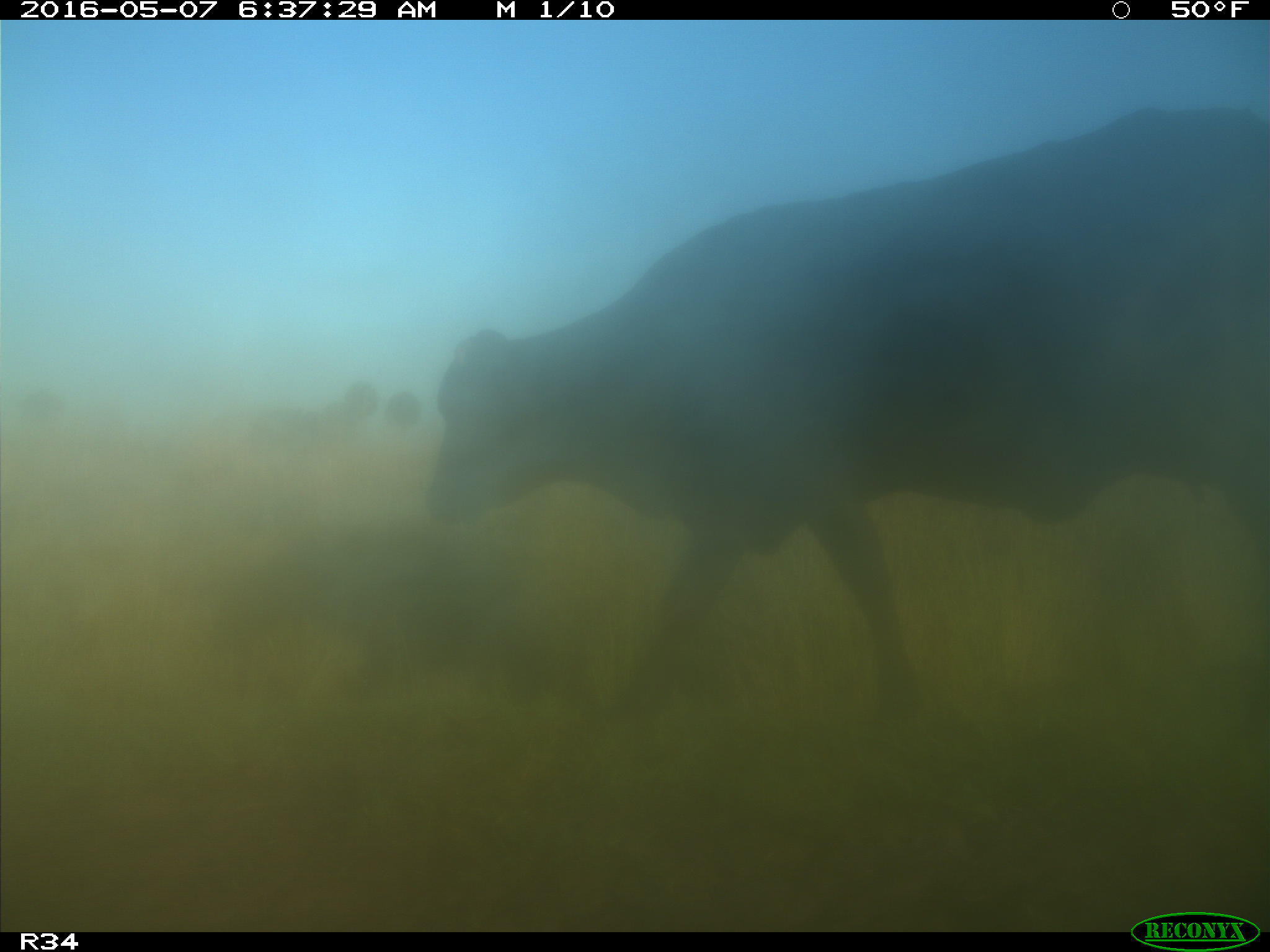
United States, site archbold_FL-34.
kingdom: Animalia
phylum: Chordata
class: Mammalia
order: Artiodactyla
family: Bovidae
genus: Bos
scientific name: Bos taurus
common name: domestic cow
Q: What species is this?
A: Bos taurus (domestic cow).